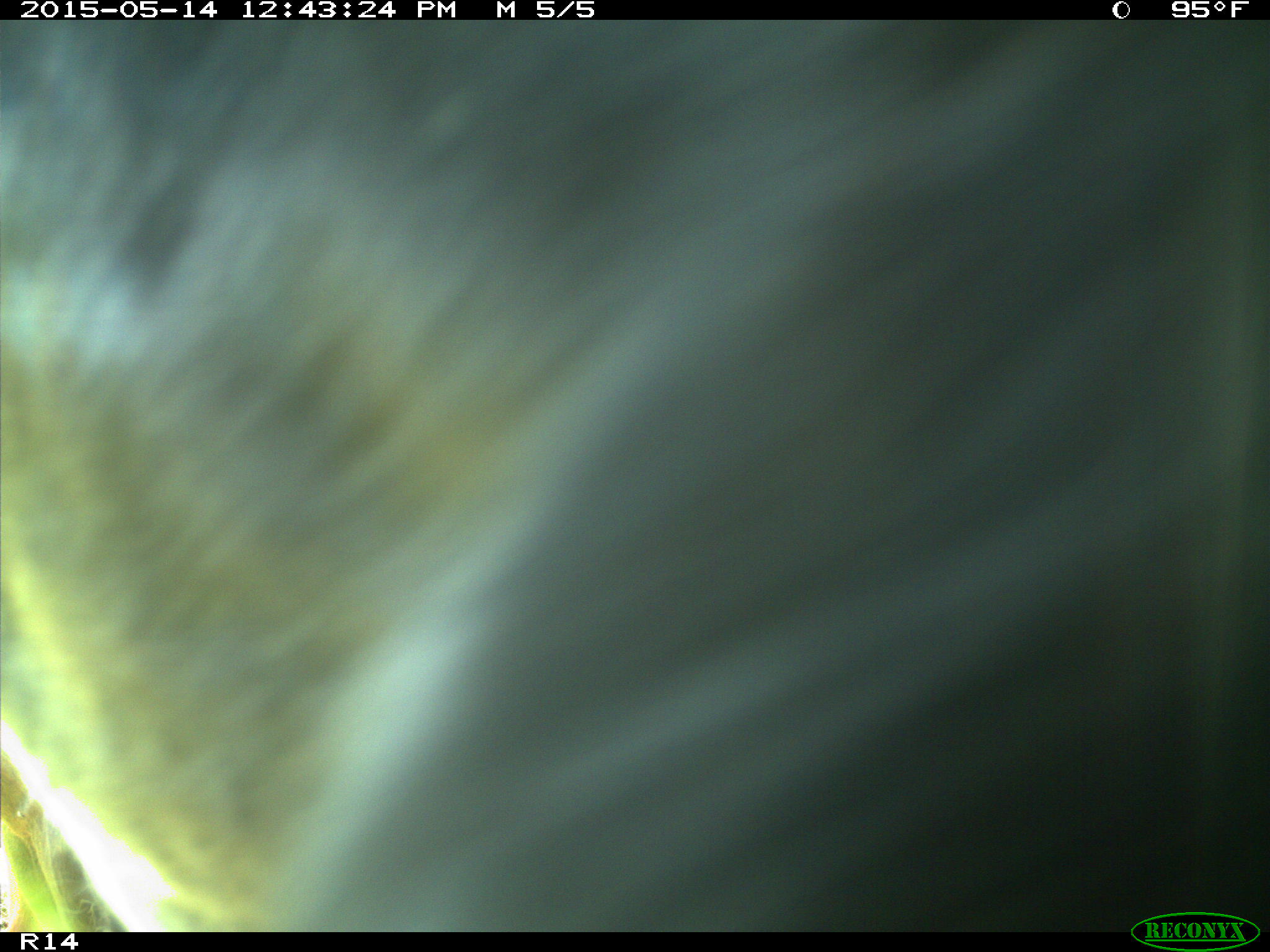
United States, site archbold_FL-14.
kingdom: Animalia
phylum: Chordata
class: Mammalia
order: Artiodactyla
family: Bovidae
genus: Bos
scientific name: Bos taurus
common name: domestic cow